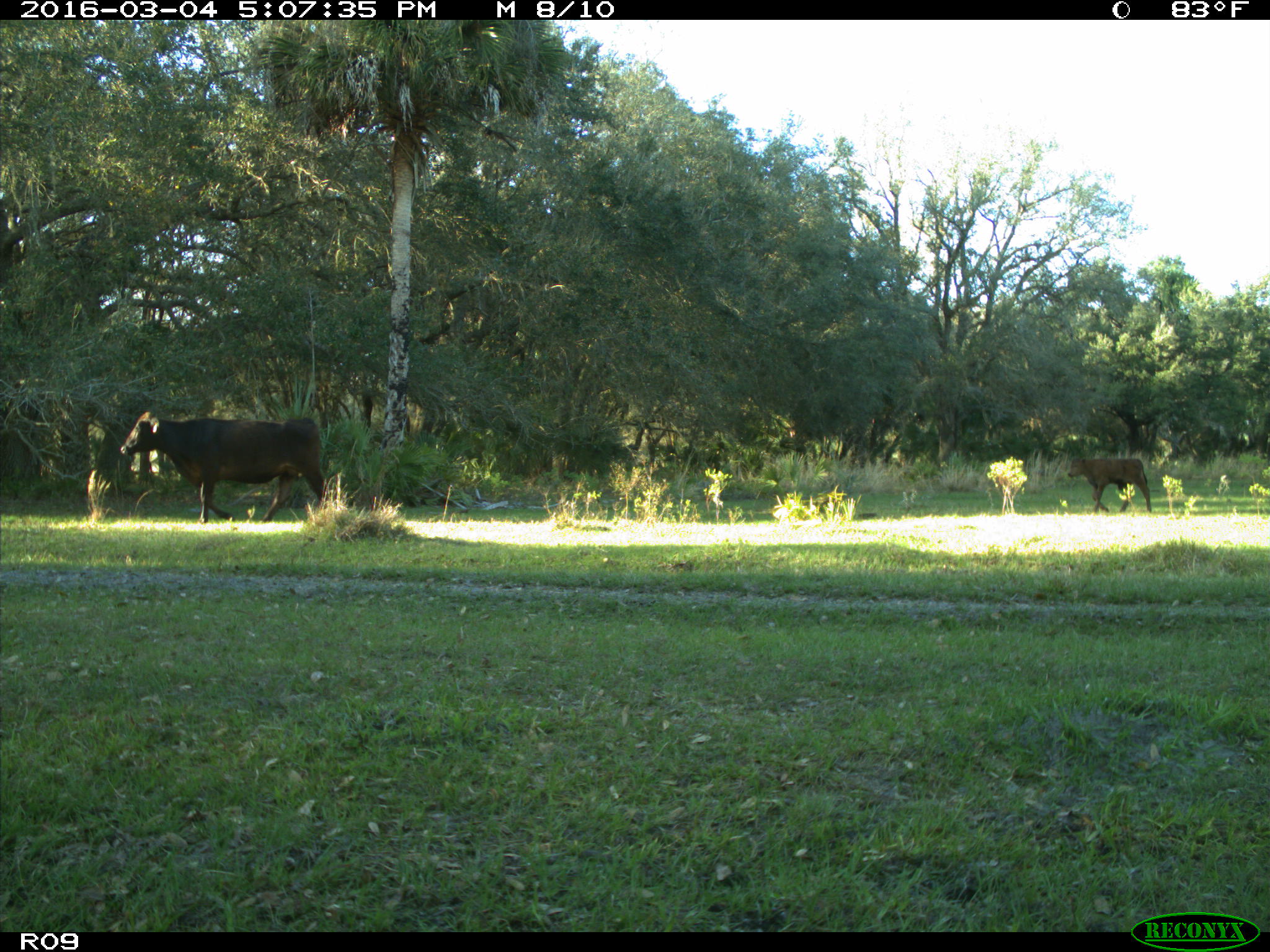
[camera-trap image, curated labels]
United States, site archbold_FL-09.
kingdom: Animalia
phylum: Chordata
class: Mammalia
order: Artiodactyla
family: Bovidae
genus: Bos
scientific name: Bos taurus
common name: domestic cow